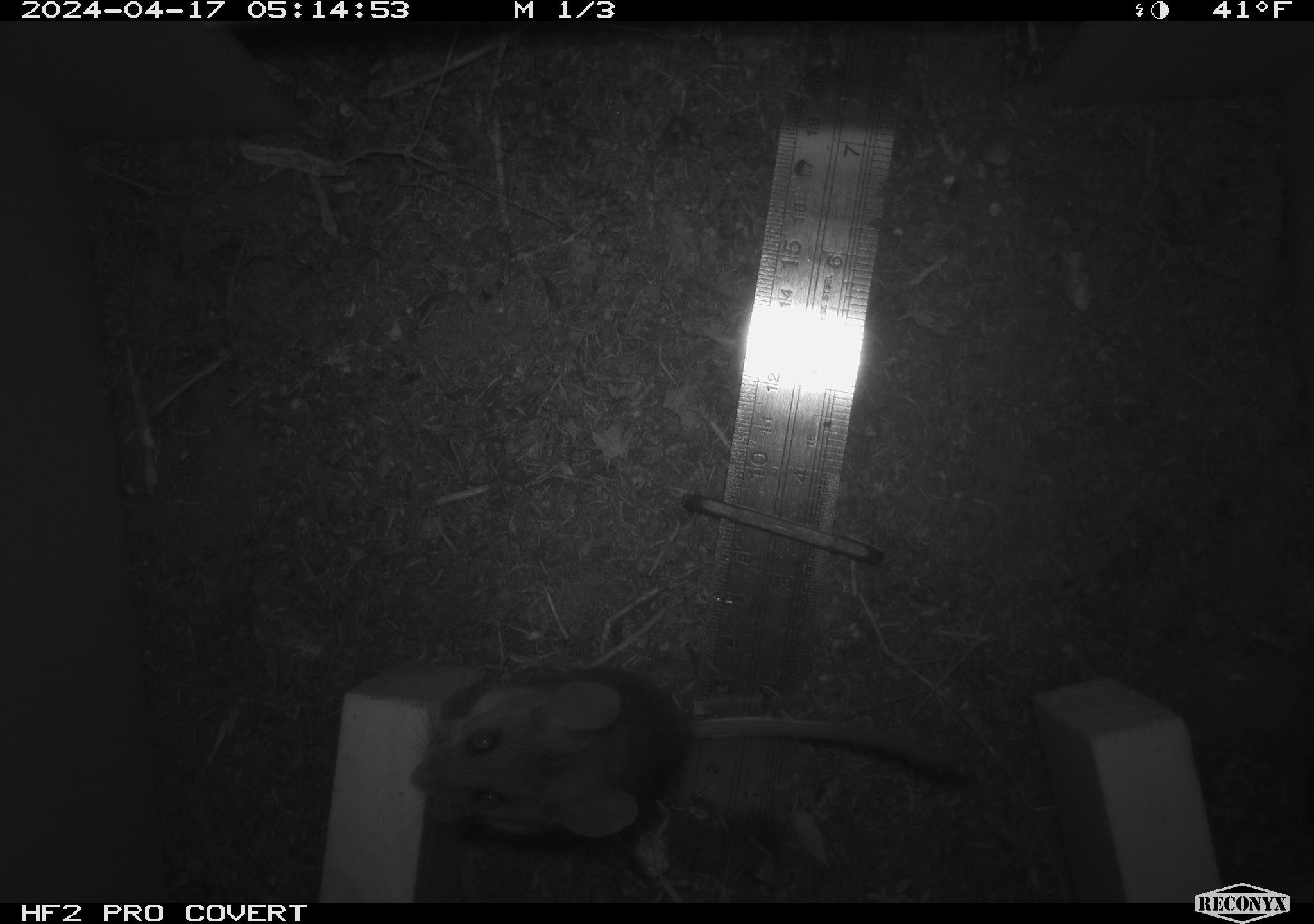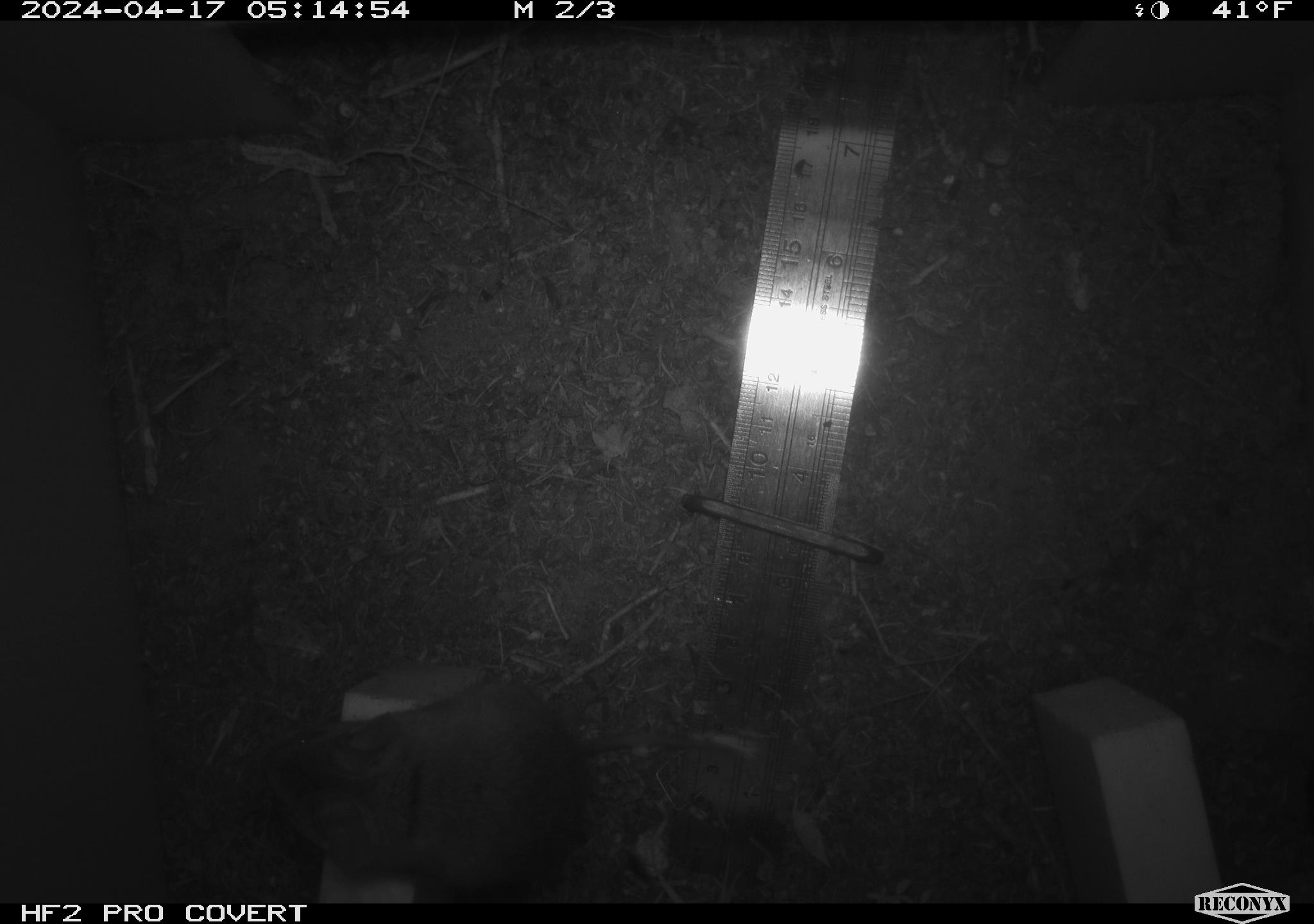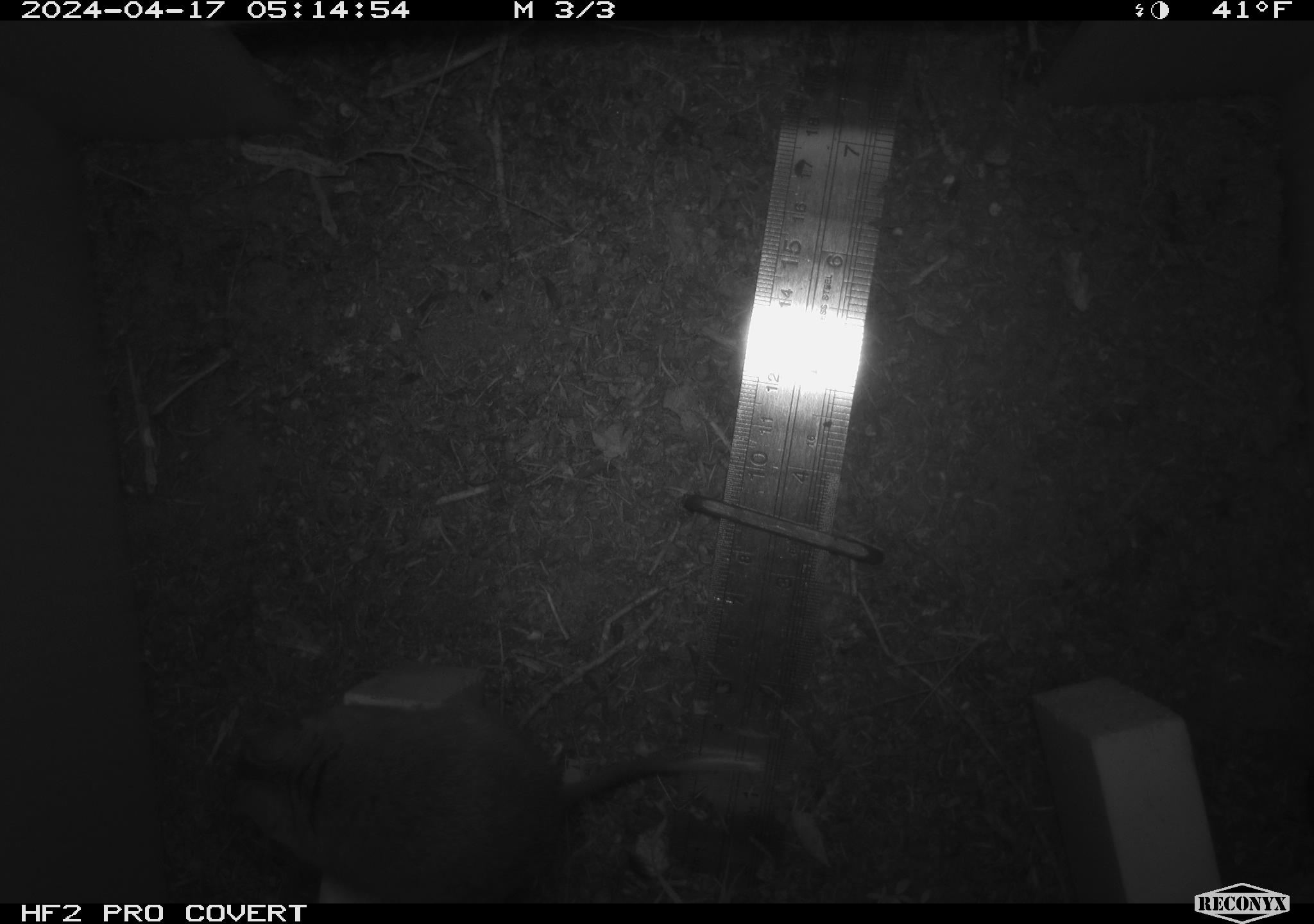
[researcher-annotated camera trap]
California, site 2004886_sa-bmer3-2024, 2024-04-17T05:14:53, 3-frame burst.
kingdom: Animalia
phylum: Chordata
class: Mammalia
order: Rodentia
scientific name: Rodentia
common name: woodrat or rat or mouse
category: woodrat or rat or mouse species